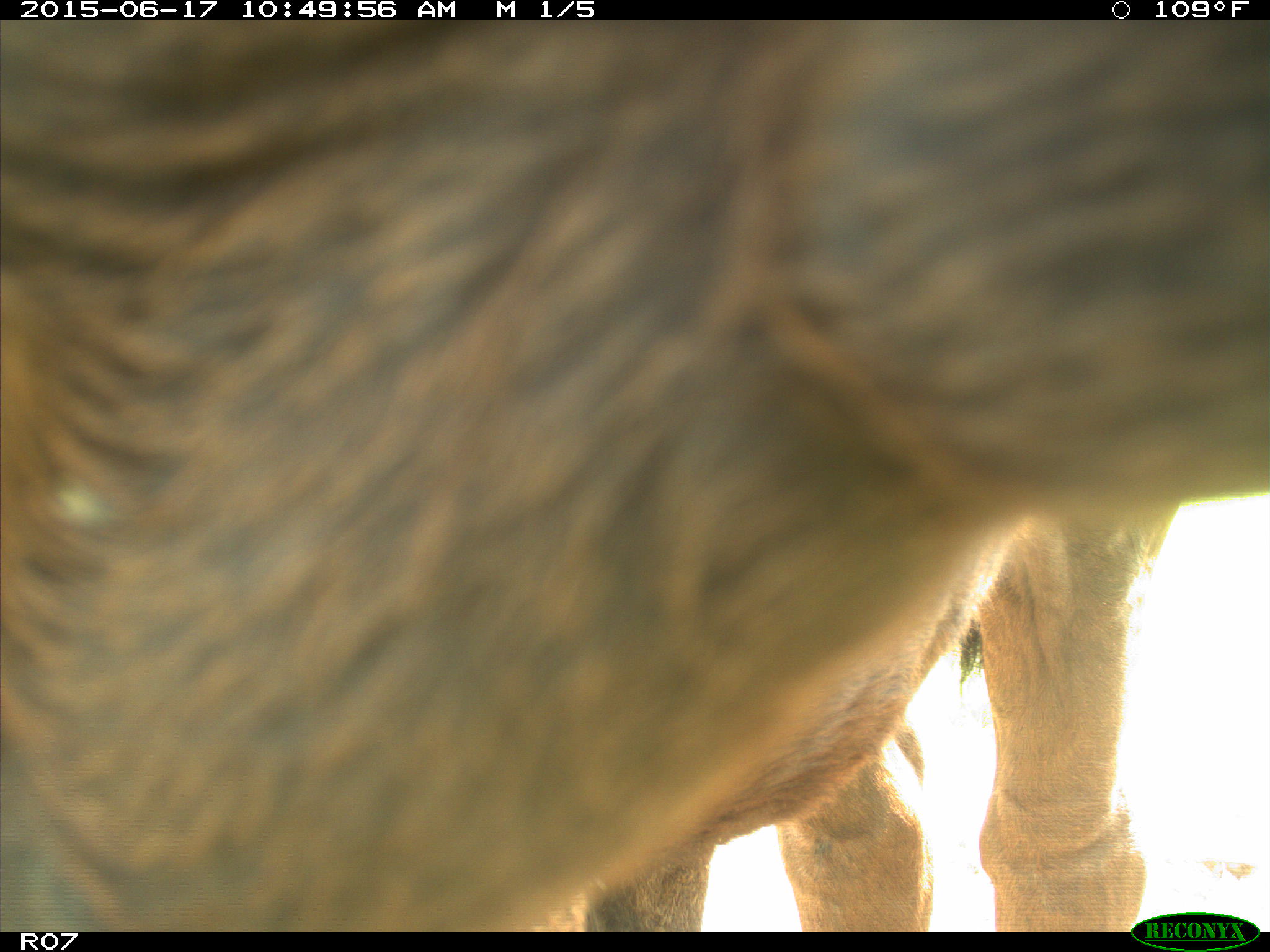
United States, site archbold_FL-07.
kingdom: Animalia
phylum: Chordata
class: Mammalia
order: Artiodactyla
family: Bovidae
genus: Bos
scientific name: Bos taurus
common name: domestic cow